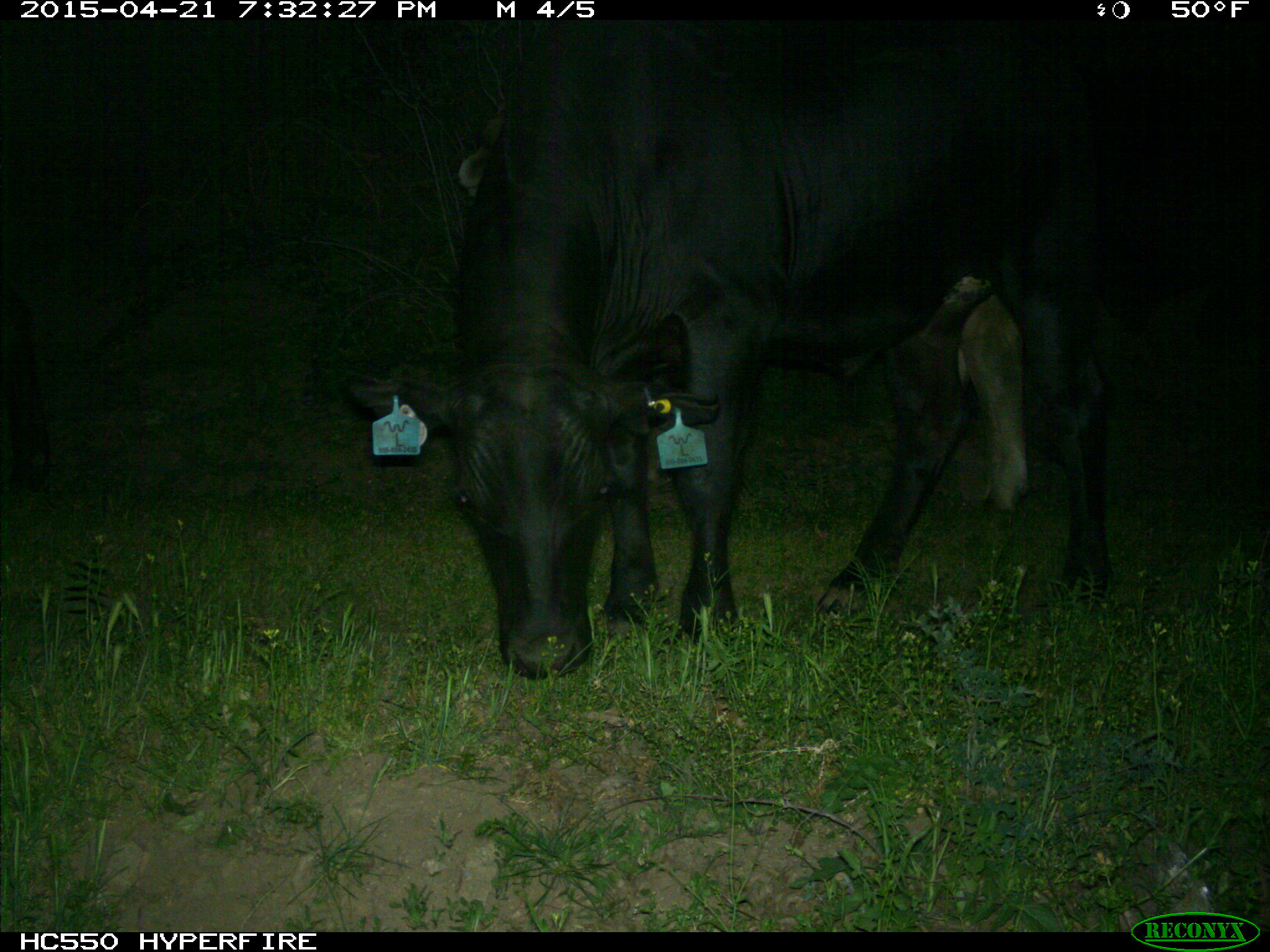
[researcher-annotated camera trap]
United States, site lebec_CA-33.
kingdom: Animalia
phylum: Chordata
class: Mammalia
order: Artiodactyla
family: Bovidae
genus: Bos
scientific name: Bos taurus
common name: domestic cow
Bos taurus (domestic cow).